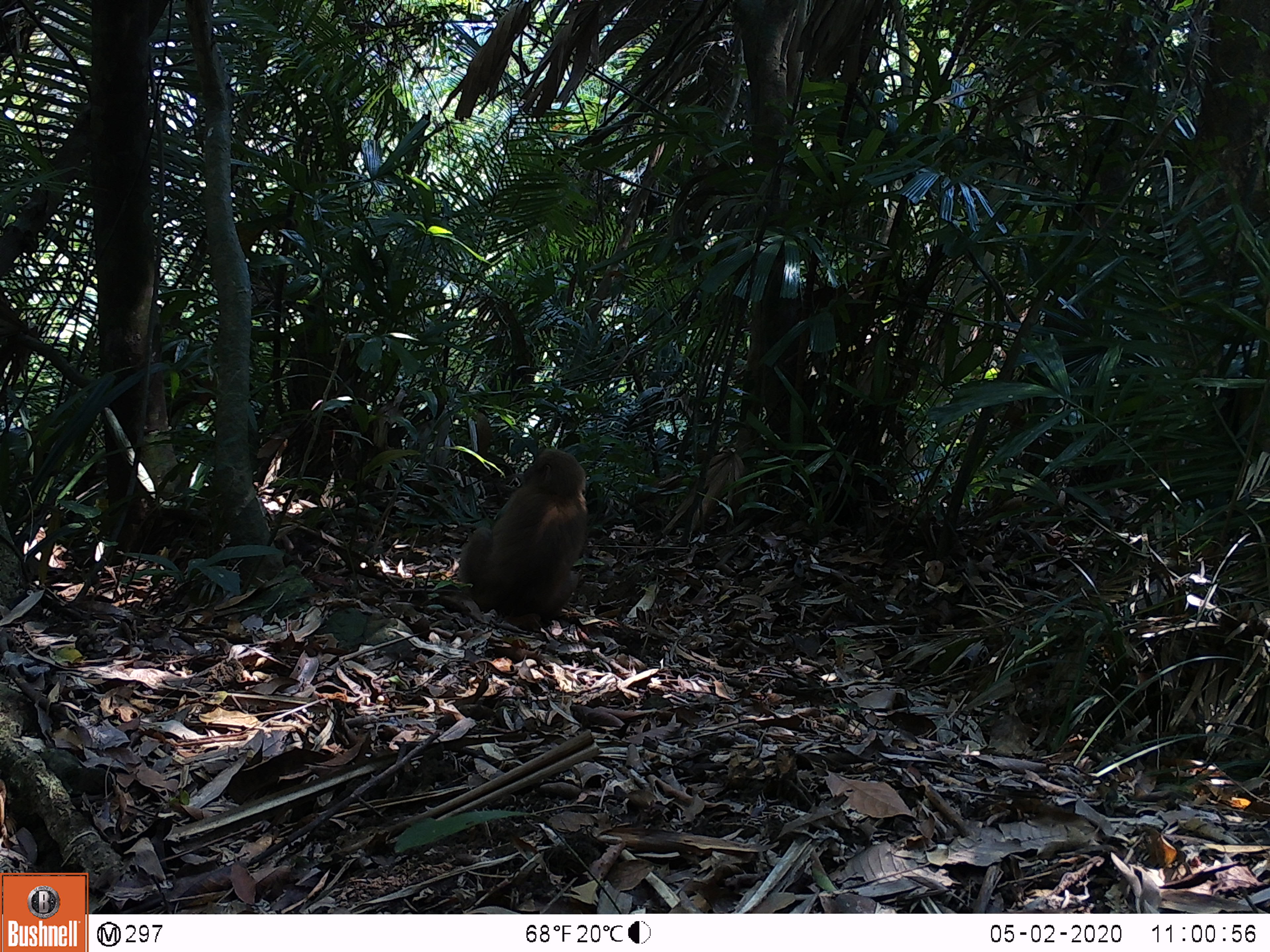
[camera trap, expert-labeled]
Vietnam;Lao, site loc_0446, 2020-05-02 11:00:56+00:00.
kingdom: Animalia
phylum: Chordata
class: Mammalia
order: Primates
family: Cercopithecidae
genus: Macaca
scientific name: Macaca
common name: macaques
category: assam or rhesus macaque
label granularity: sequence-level